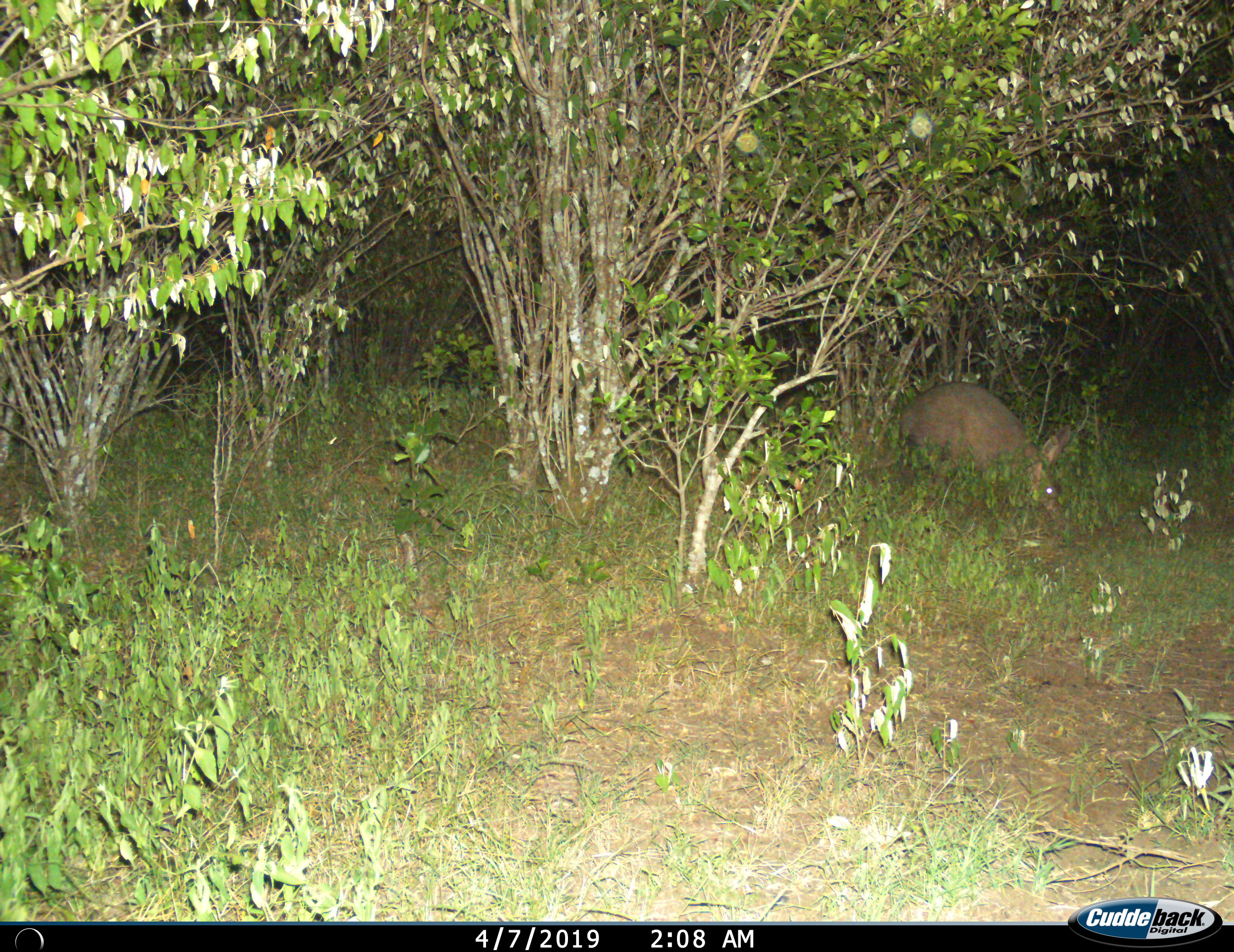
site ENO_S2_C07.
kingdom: Animalia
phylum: Chordata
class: Mammalia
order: Tubulidentata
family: Orycteropodidae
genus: Orycteropus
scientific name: Orycteropus afer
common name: aardvark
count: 1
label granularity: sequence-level